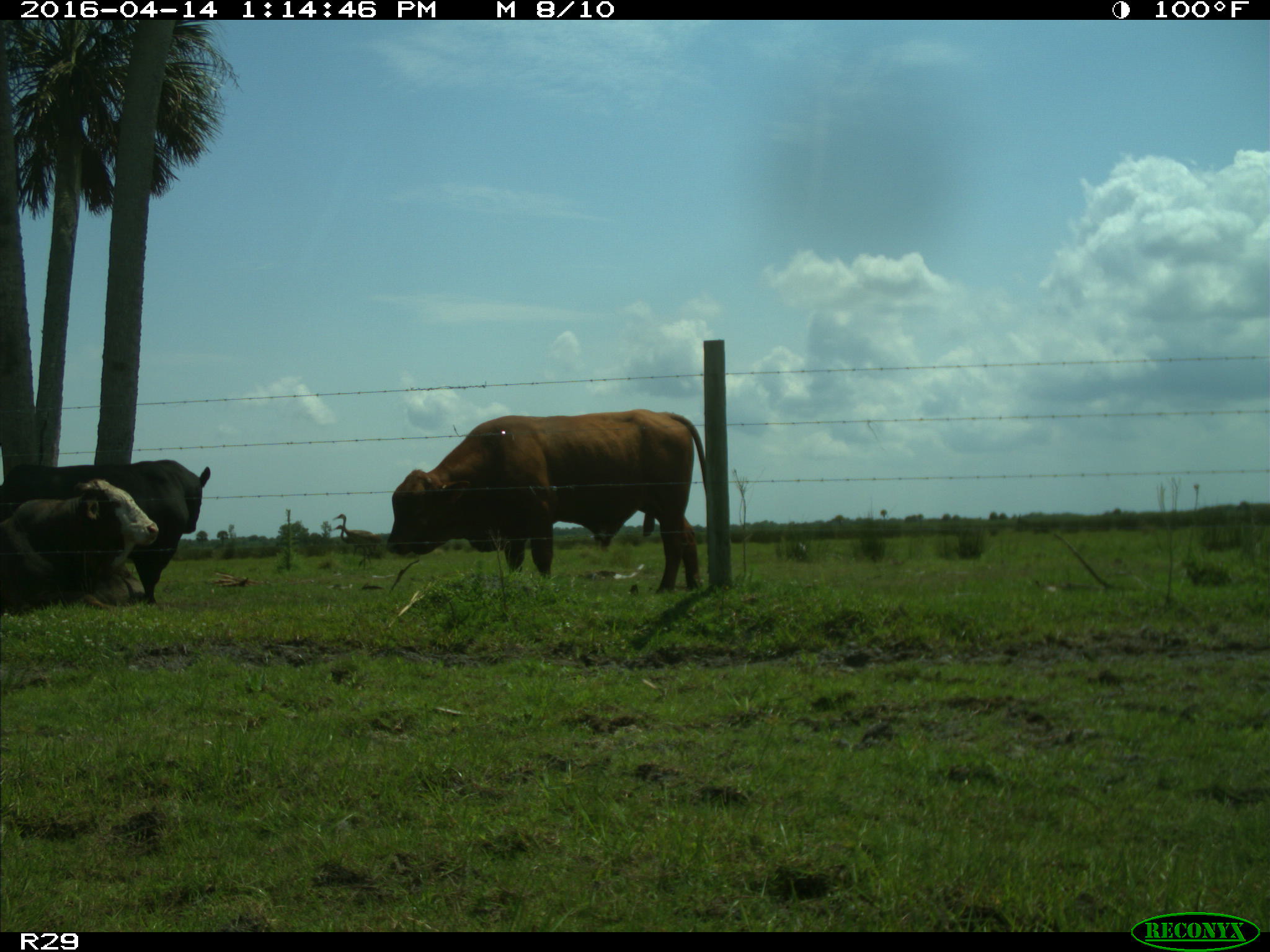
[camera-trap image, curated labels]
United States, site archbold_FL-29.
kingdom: Animalia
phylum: Chordata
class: Mammalia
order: Artiodactyla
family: Bovidae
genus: Bos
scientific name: Bos taurus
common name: domestic cow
Bos taurus (domestic cow).